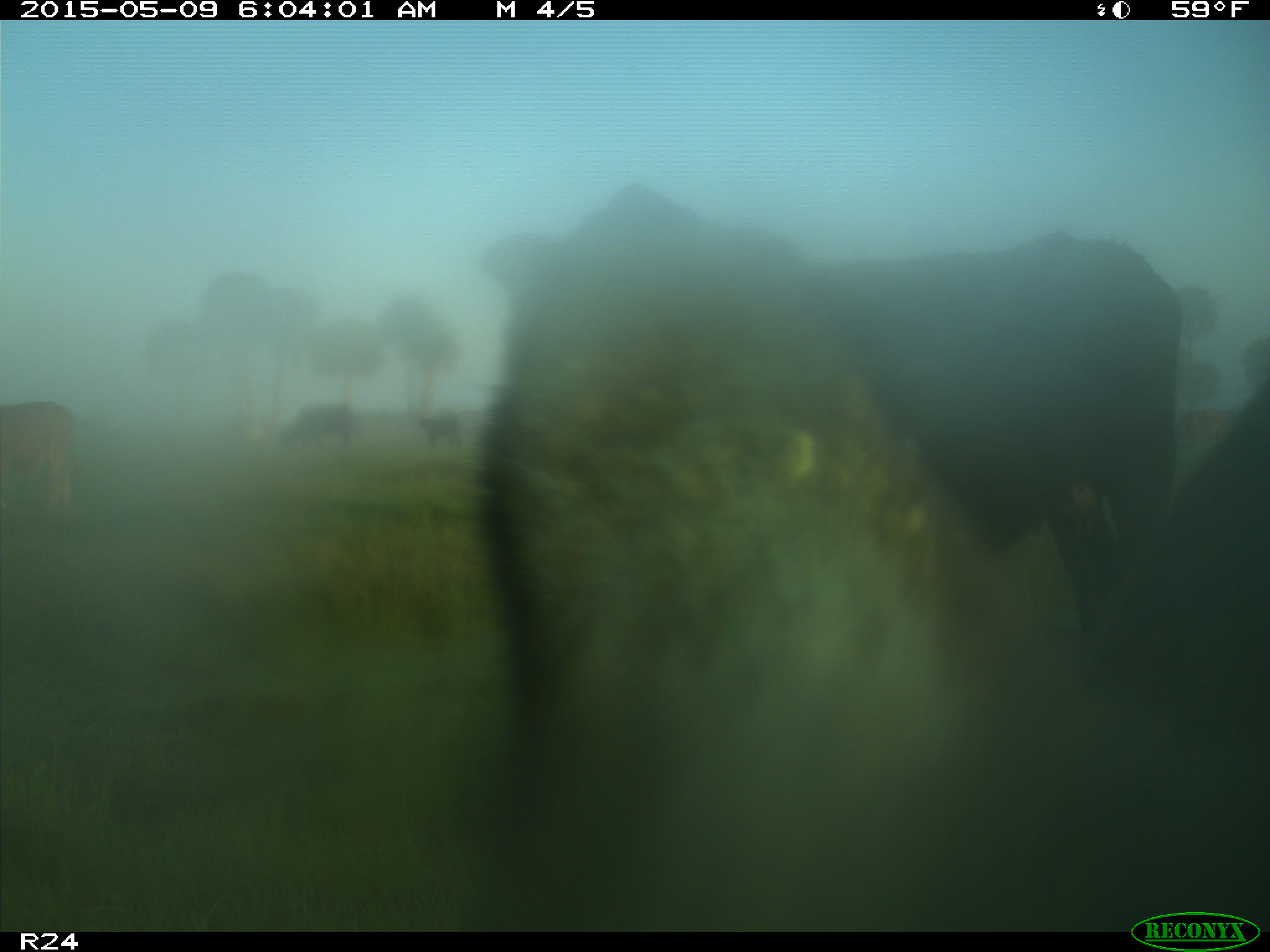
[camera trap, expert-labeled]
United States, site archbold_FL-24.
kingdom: Animalia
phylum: Chordata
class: Mammalia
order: Artiodactyla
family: Bovidae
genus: Bos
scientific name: Bos taurus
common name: domestic cow